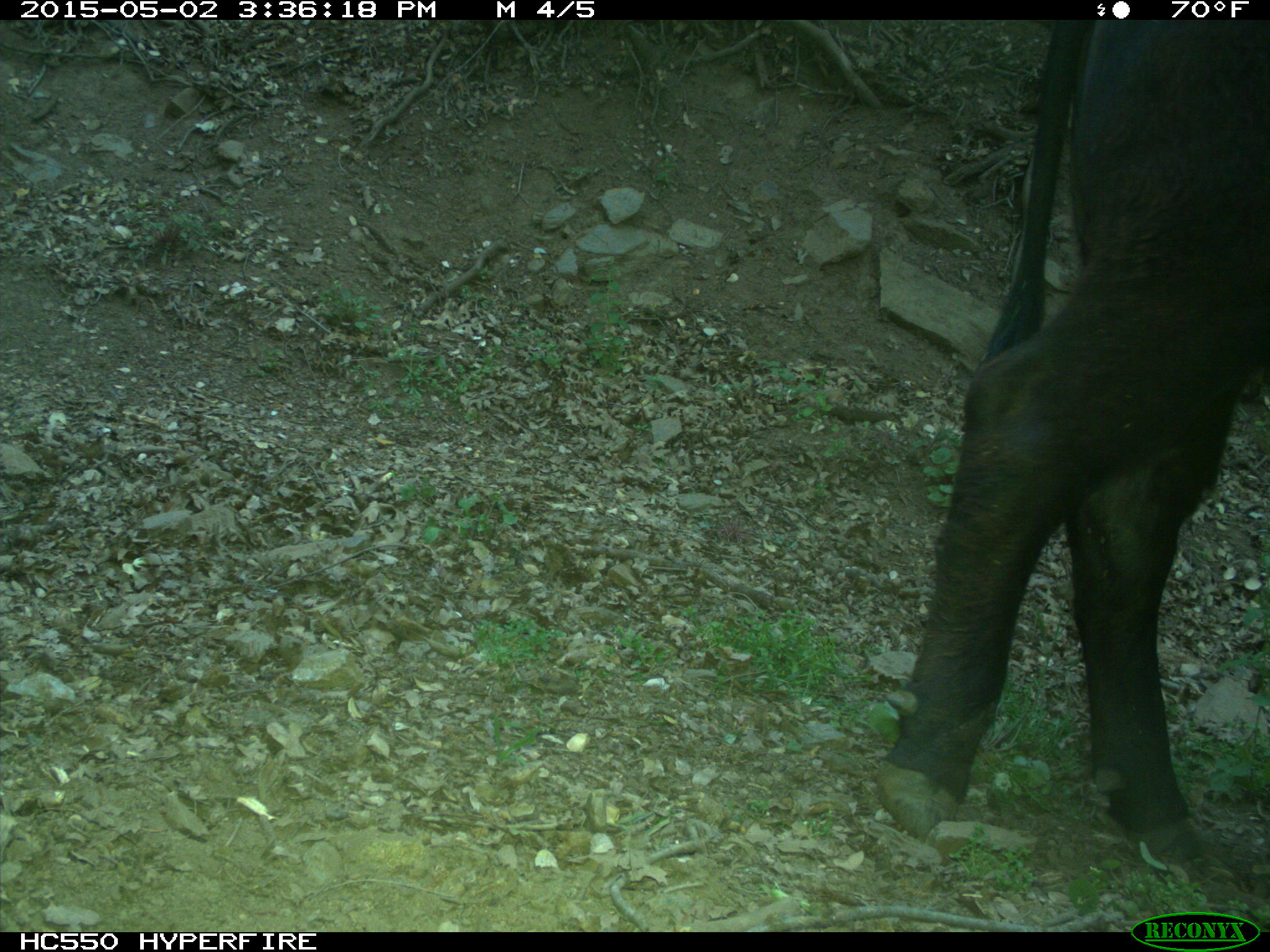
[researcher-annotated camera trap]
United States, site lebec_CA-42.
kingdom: Animalia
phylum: Chordata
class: Mammalia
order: Artiodactyla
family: Bovidae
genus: Bos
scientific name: Bos taurus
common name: domestic cow